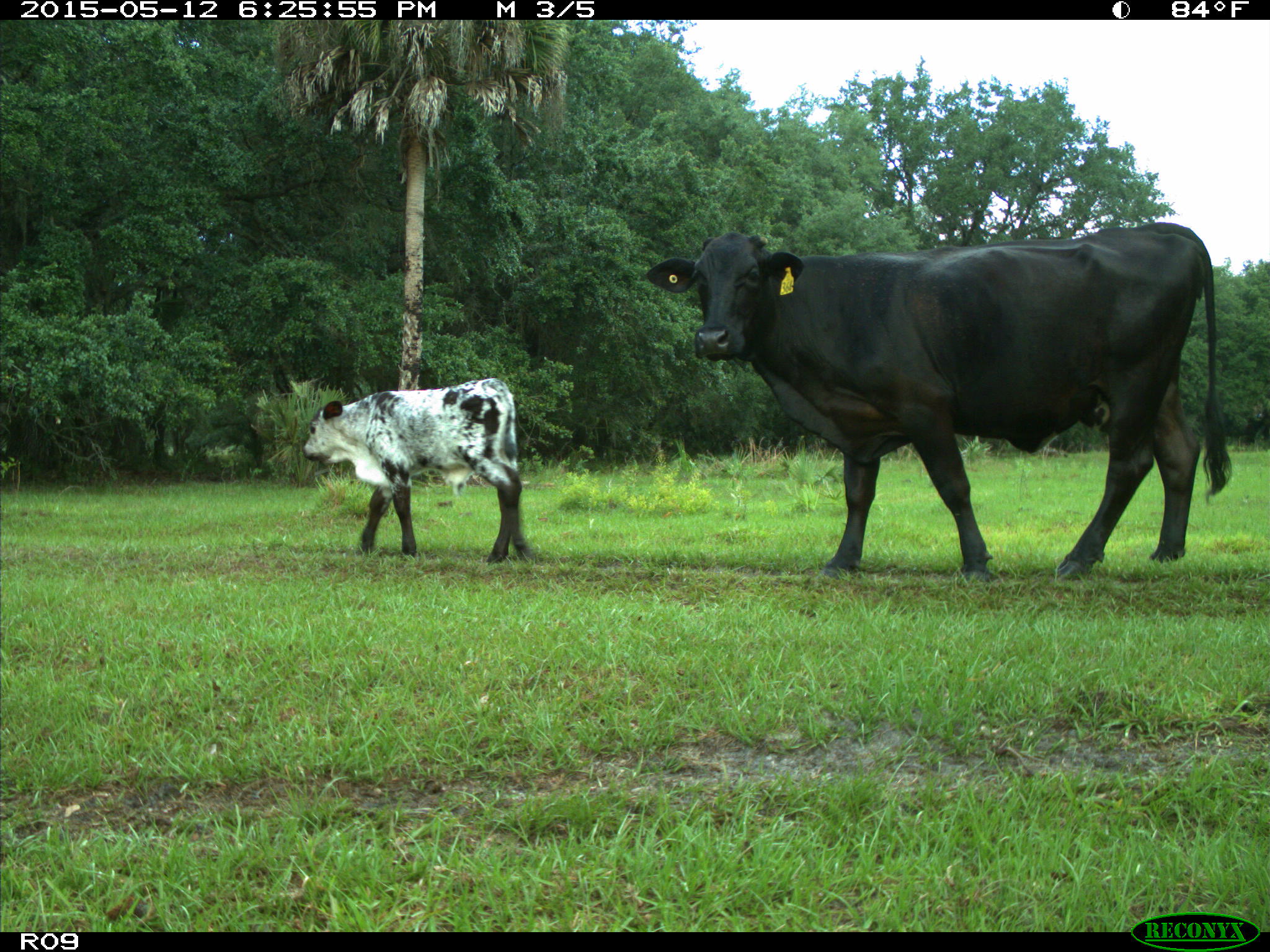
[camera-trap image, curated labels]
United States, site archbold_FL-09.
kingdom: Animalia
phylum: Chordata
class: Mammalia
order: Artiodactyla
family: Bovidae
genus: Bos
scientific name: Bos taurus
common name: domestic cow